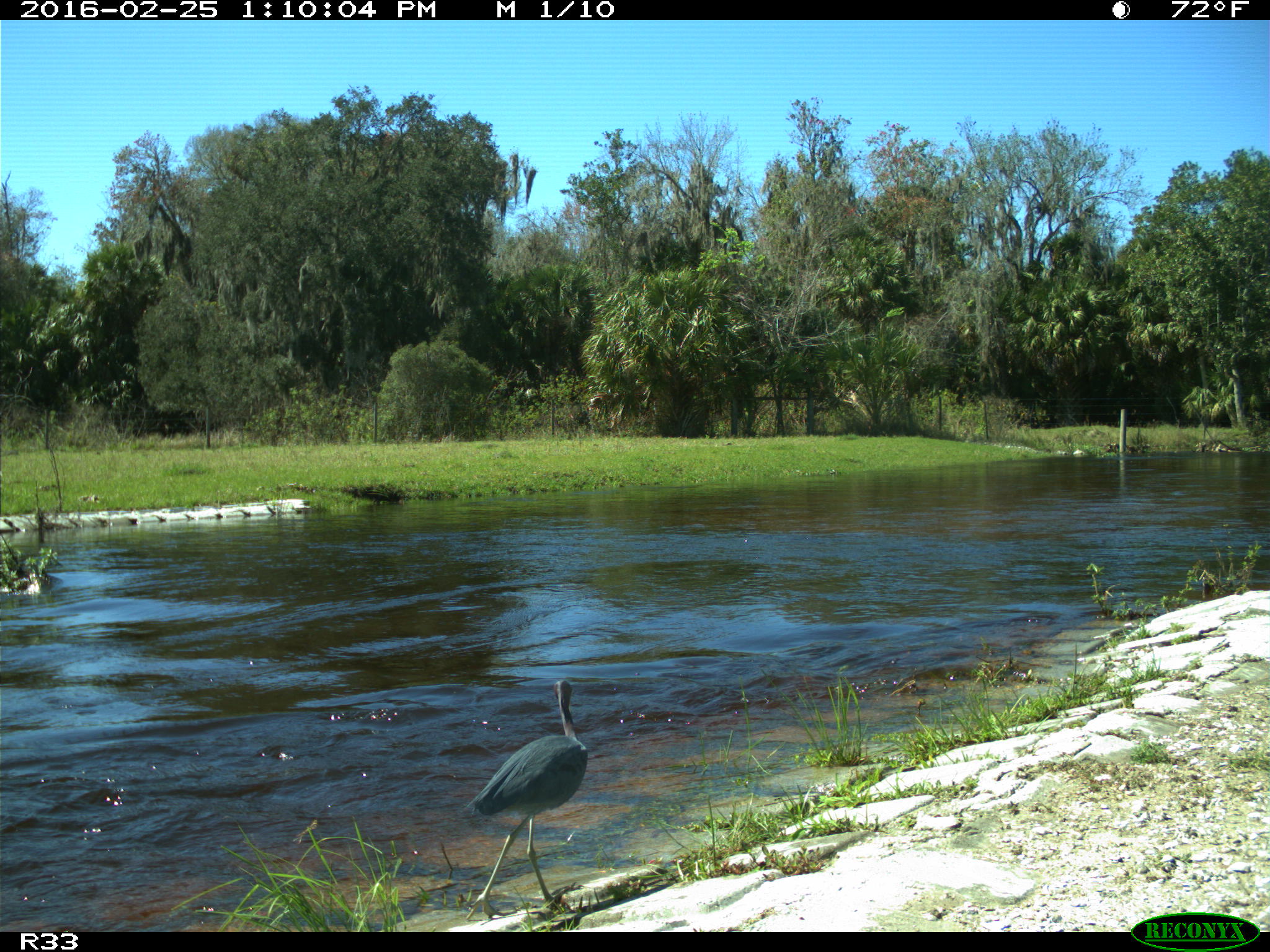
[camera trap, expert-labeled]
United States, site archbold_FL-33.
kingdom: Animalia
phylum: Chordata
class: Aves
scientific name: Aves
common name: birds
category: unidentified bird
Unidentified bird (birds) (Aves).